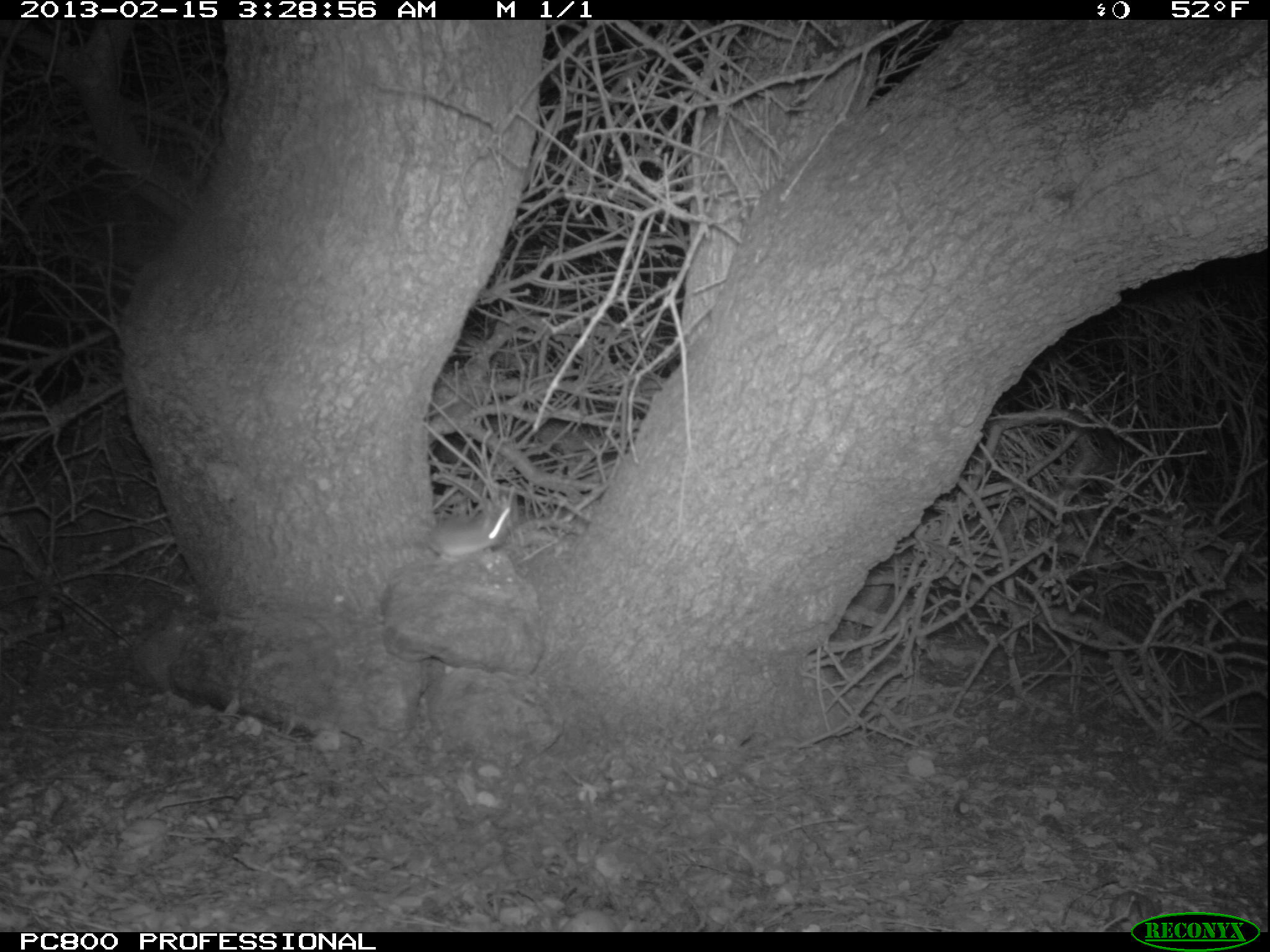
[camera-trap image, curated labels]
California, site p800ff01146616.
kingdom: Animalia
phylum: Chordata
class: Mammalia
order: Rodentia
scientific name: Rodentia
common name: rodent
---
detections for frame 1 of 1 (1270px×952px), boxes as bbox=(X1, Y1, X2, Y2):
rodent: bbox=(404, 505, 512, 562)